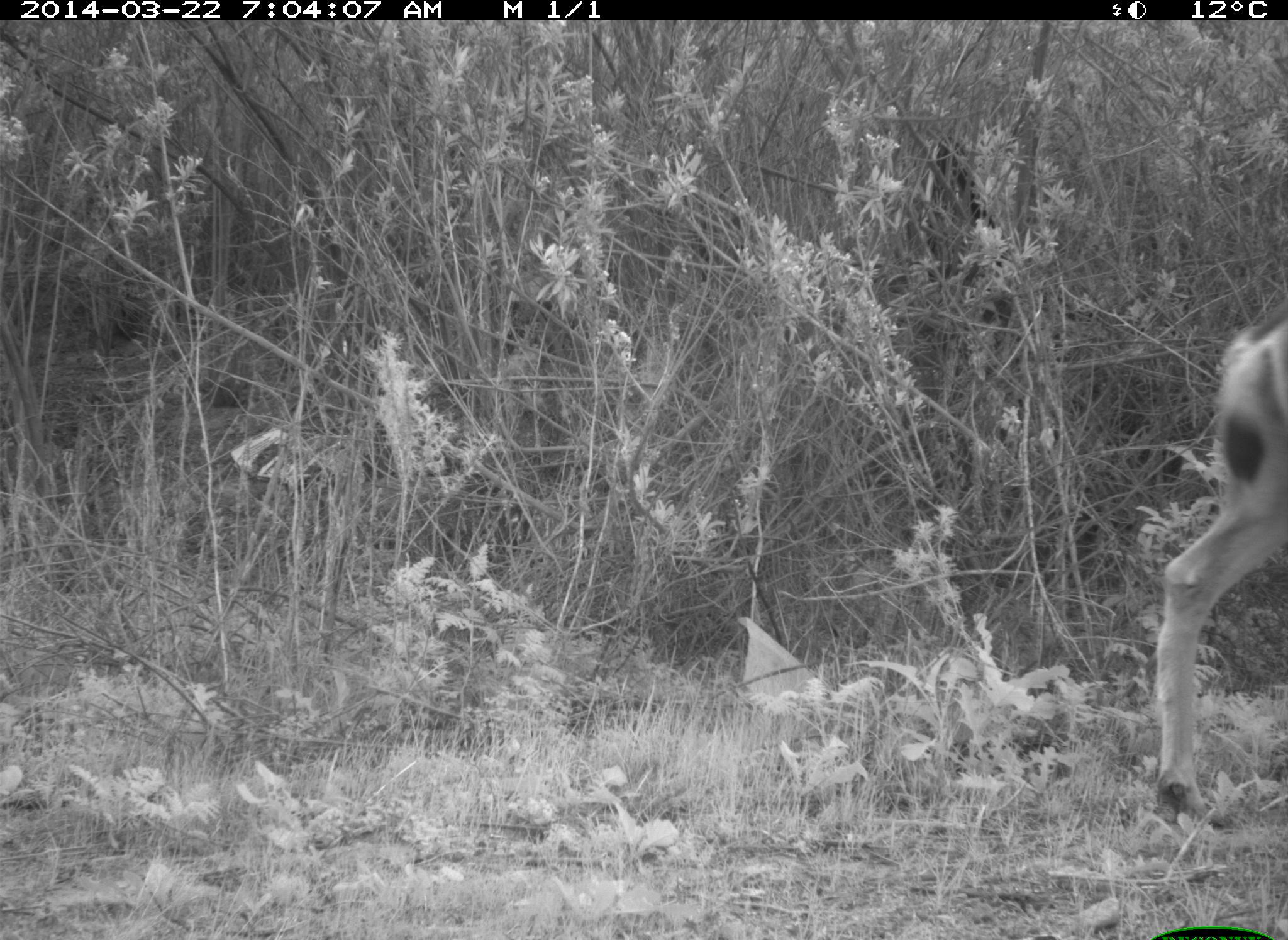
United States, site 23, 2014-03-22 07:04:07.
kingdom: Animalia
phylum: Chordata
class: Mammalia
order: Artiodactyla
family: Cervidae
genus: Odocoileus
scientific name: Odocoileus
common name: deer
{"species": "deer (Odocoileus)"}